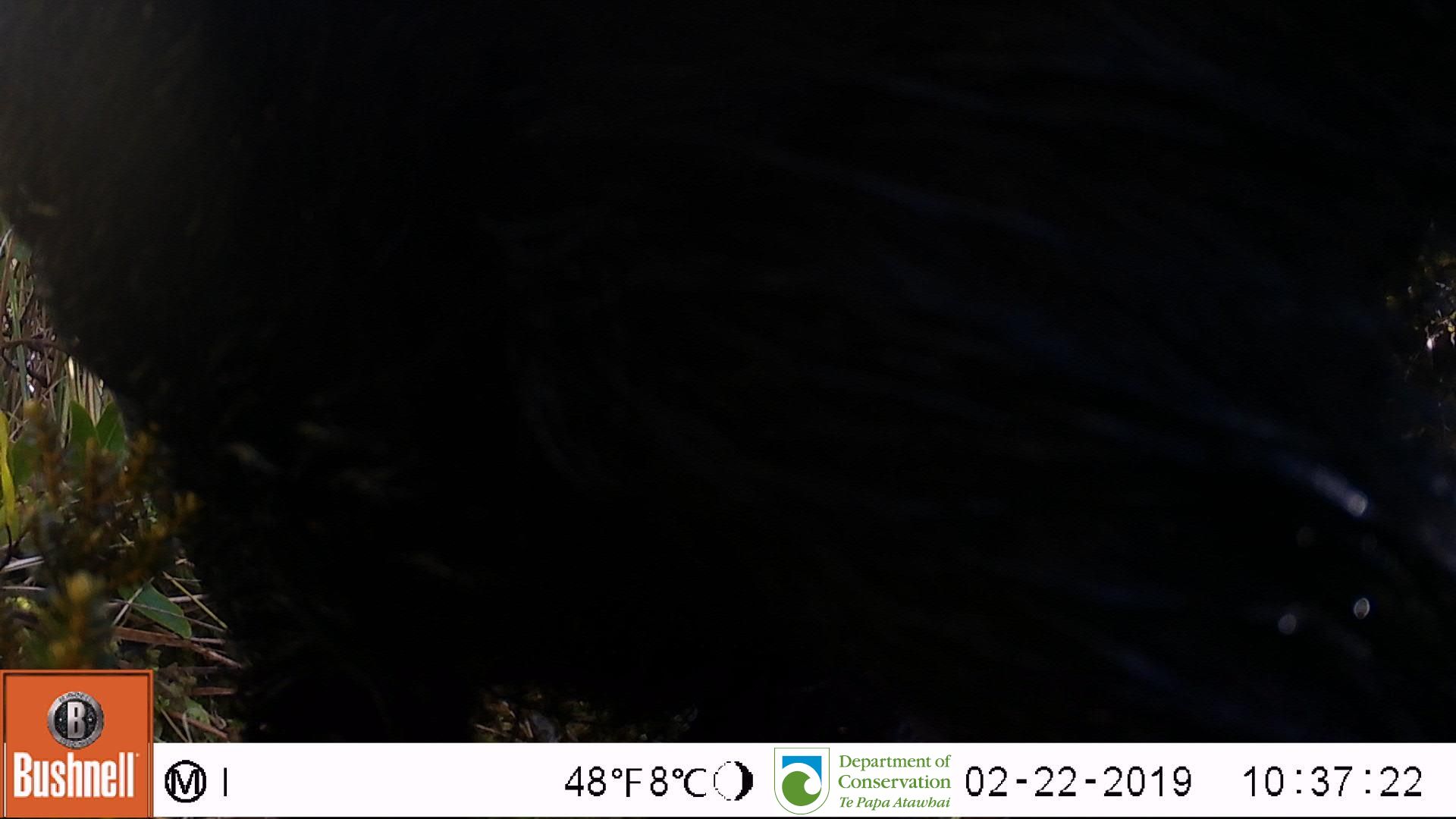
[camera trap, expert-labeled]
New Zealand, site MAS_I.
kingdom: Animalia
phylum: Chordata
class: Mammalia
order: Artiodactyla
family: Suidae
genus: Sus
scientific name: Sus scrofa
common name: pig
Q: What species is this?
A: Pig (Sus scrofa).